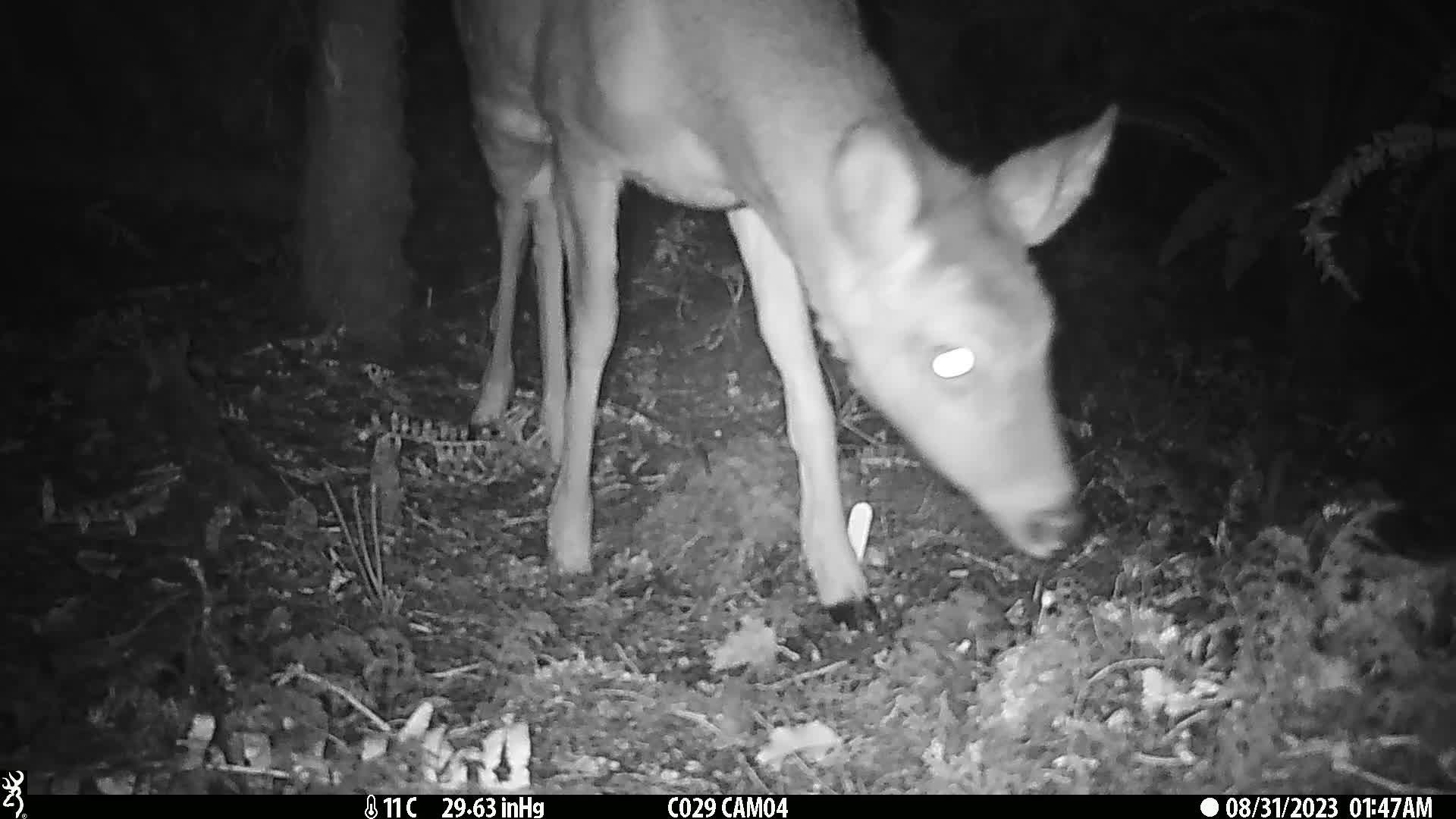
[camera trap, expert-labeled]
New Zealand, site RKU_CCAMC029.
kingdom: Animalia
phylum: Chordata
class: Mammalia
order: Artiodactyla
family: Cervidae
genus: Odocoileus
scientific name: Odocoileus virginianus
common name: white-tailed deer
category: white tailed deer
White tailed deer (white-tailed deer) (Odocoileus virginianus).